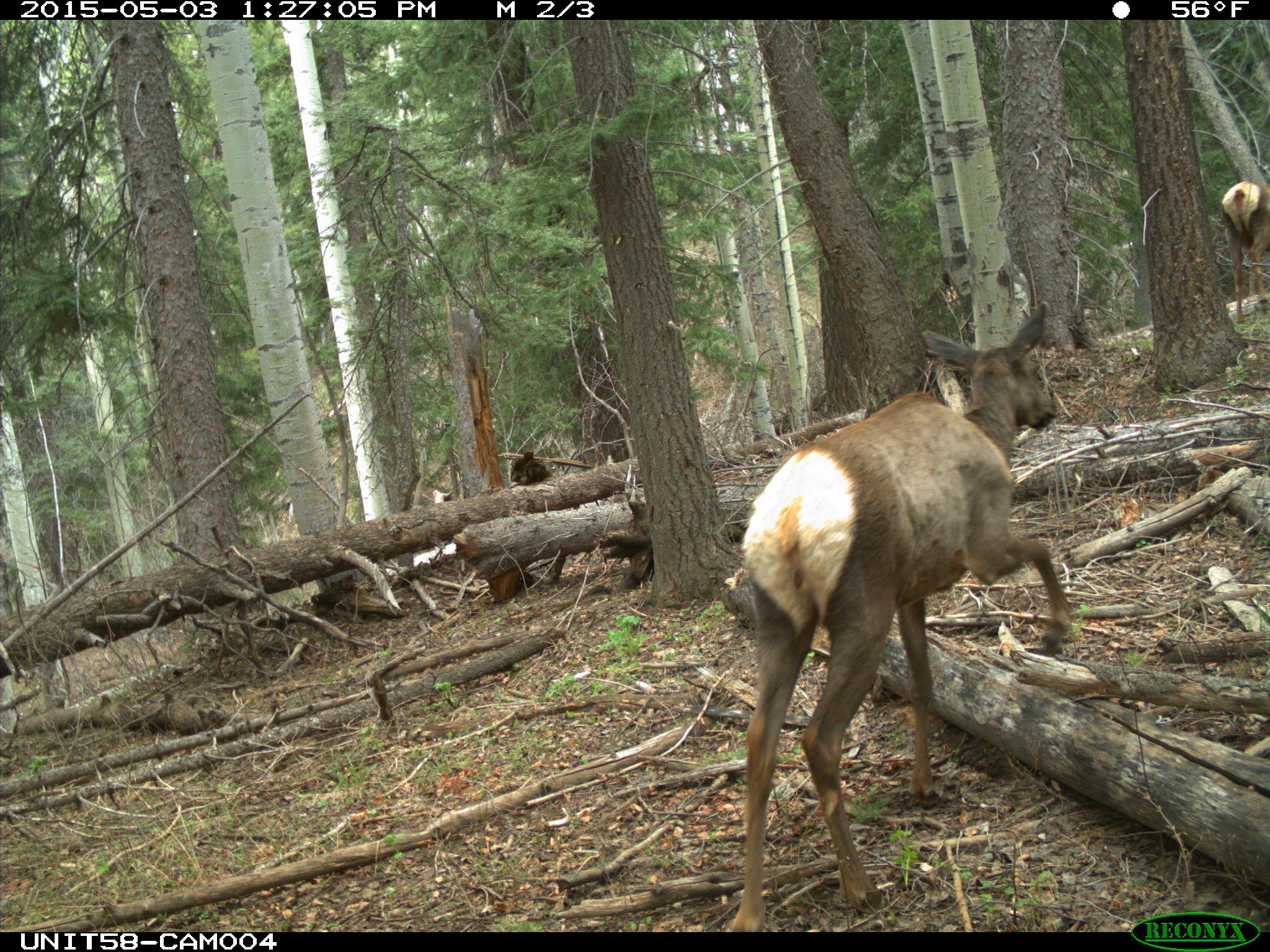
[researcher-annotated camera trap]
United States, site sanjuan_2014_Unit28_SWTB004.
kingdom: Animalia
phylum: Chordata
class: Mammalia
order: Artiodactyla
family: Cervidae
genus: Cervus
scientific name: Cervus elaphus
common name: red deer